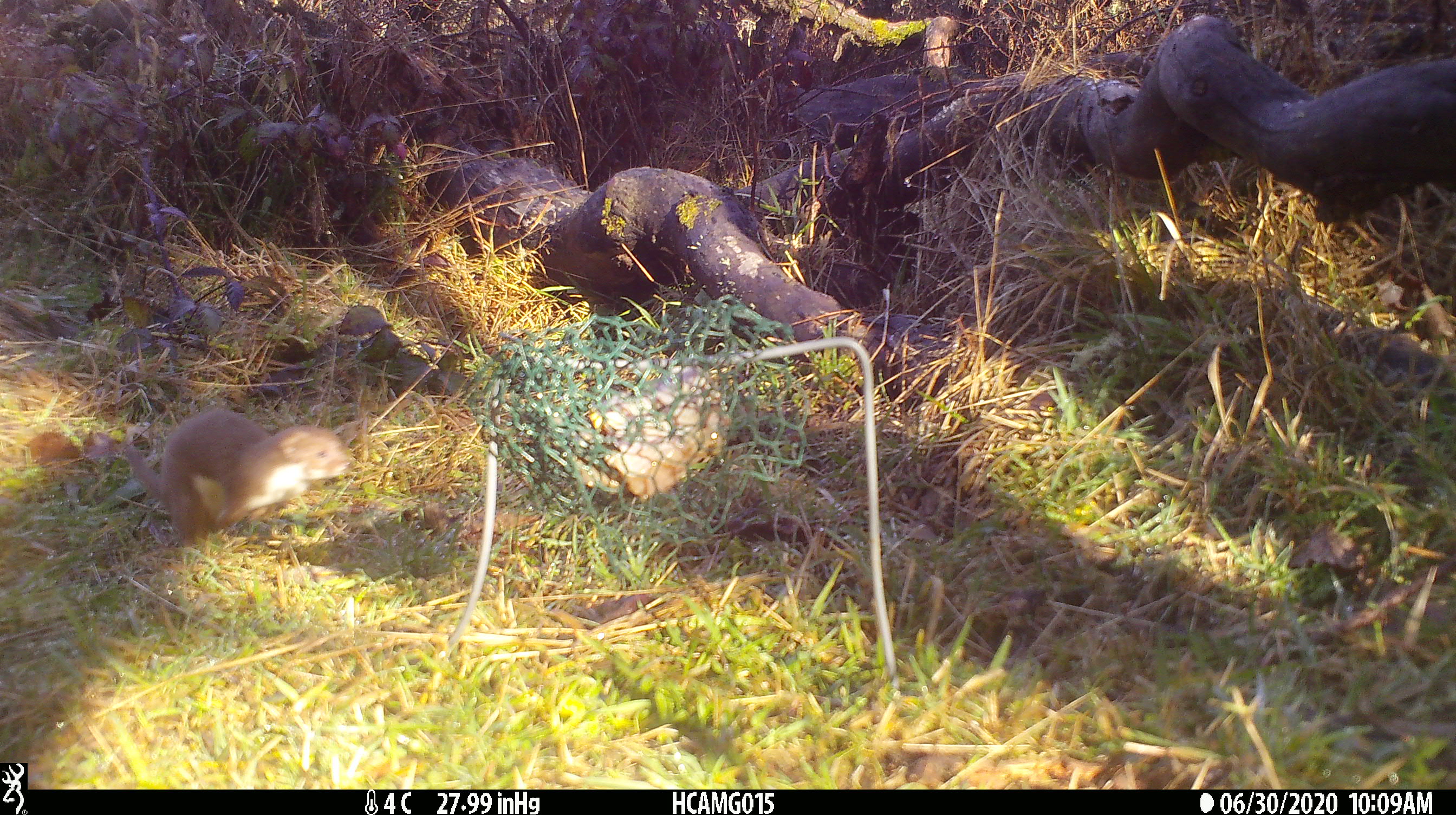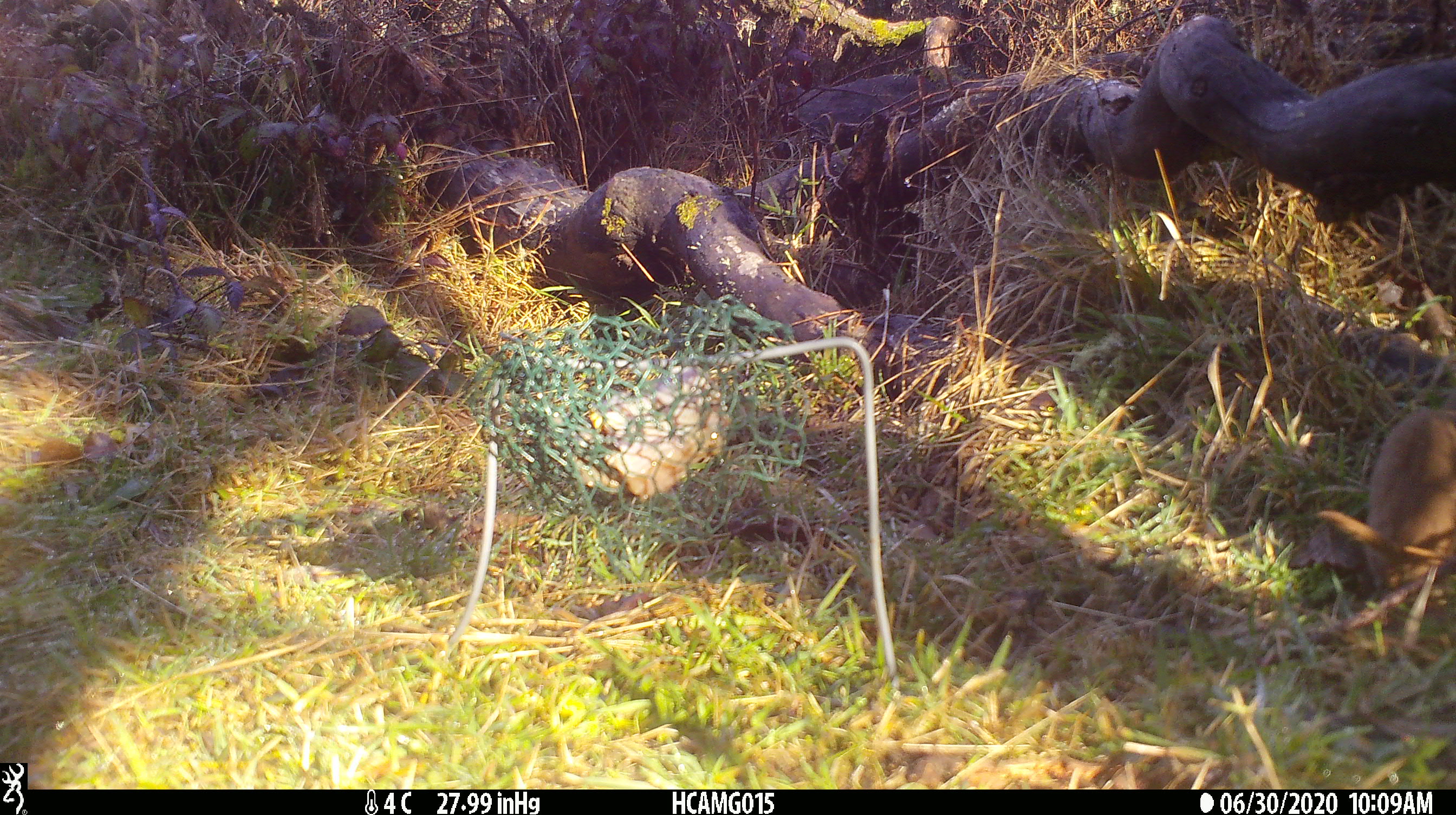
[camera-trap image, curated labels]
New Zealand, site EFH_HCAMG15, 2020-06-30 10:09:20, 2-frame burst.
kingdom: Animalia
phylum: Chordata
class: Mammalia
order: Carnivora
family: Mustelidae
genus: Mustela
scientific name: Mustela nivalis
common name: least weasel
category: weasel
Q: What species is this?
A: Weasel (least weasel) (Mustela nivalis).